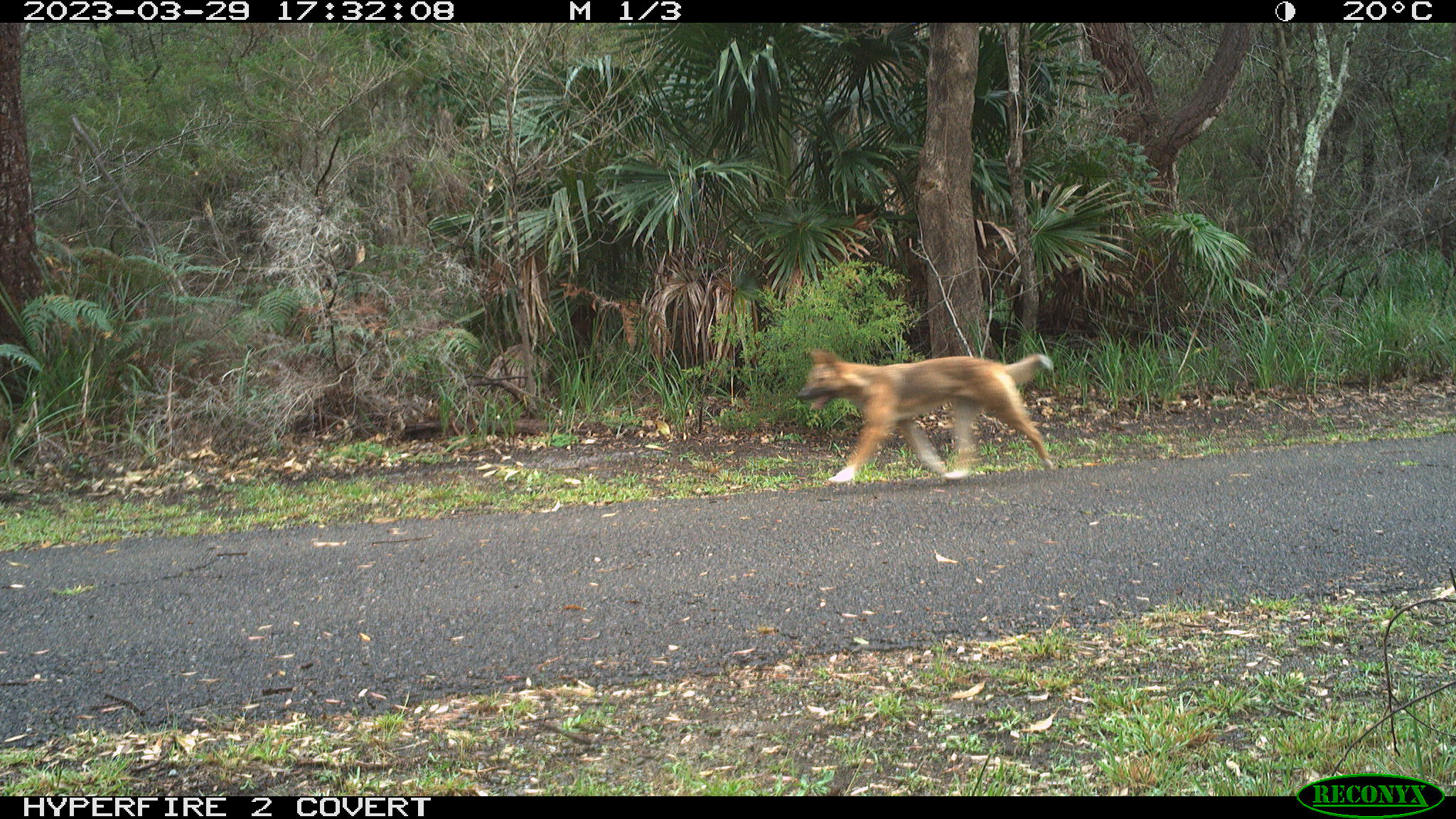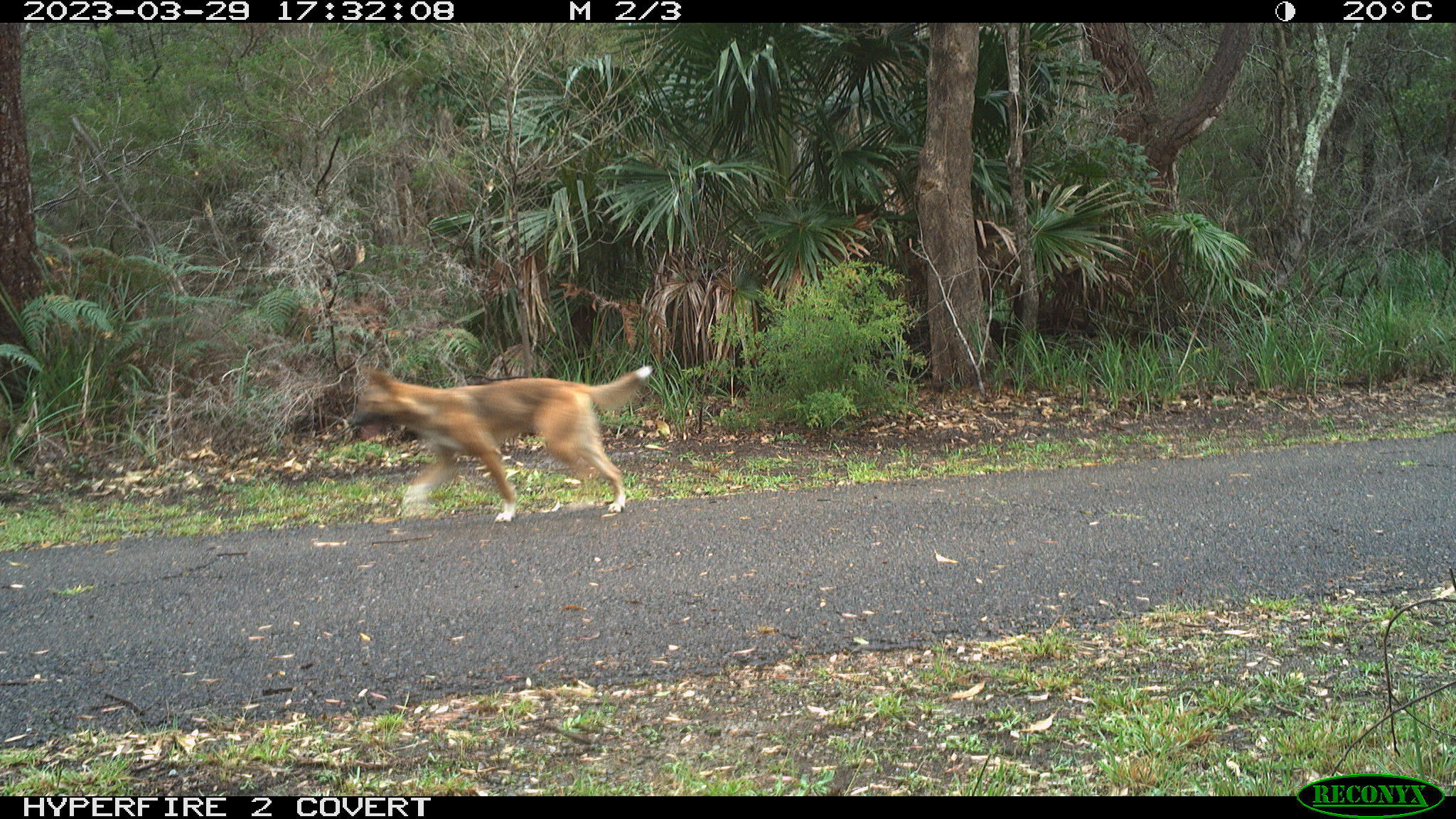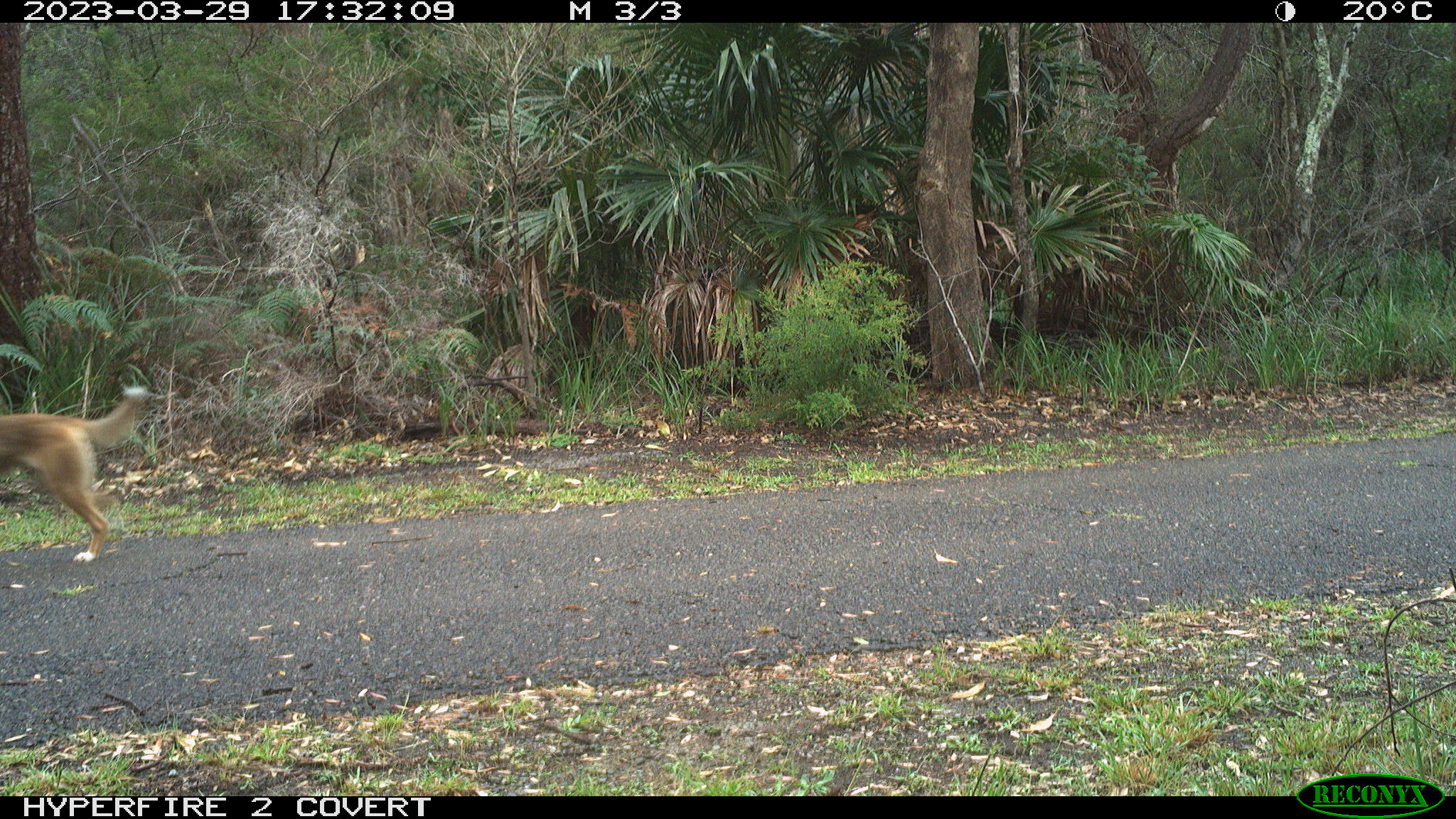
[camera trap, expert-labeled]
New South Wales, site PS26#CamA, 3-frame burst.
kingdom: Animalia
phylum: Chordata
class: Mammalia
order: Carnivora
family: Canidae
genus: Canis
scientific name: Canis familiaris dingo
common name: dingo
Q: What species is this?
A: Dingo (Canis familiaris dingo).